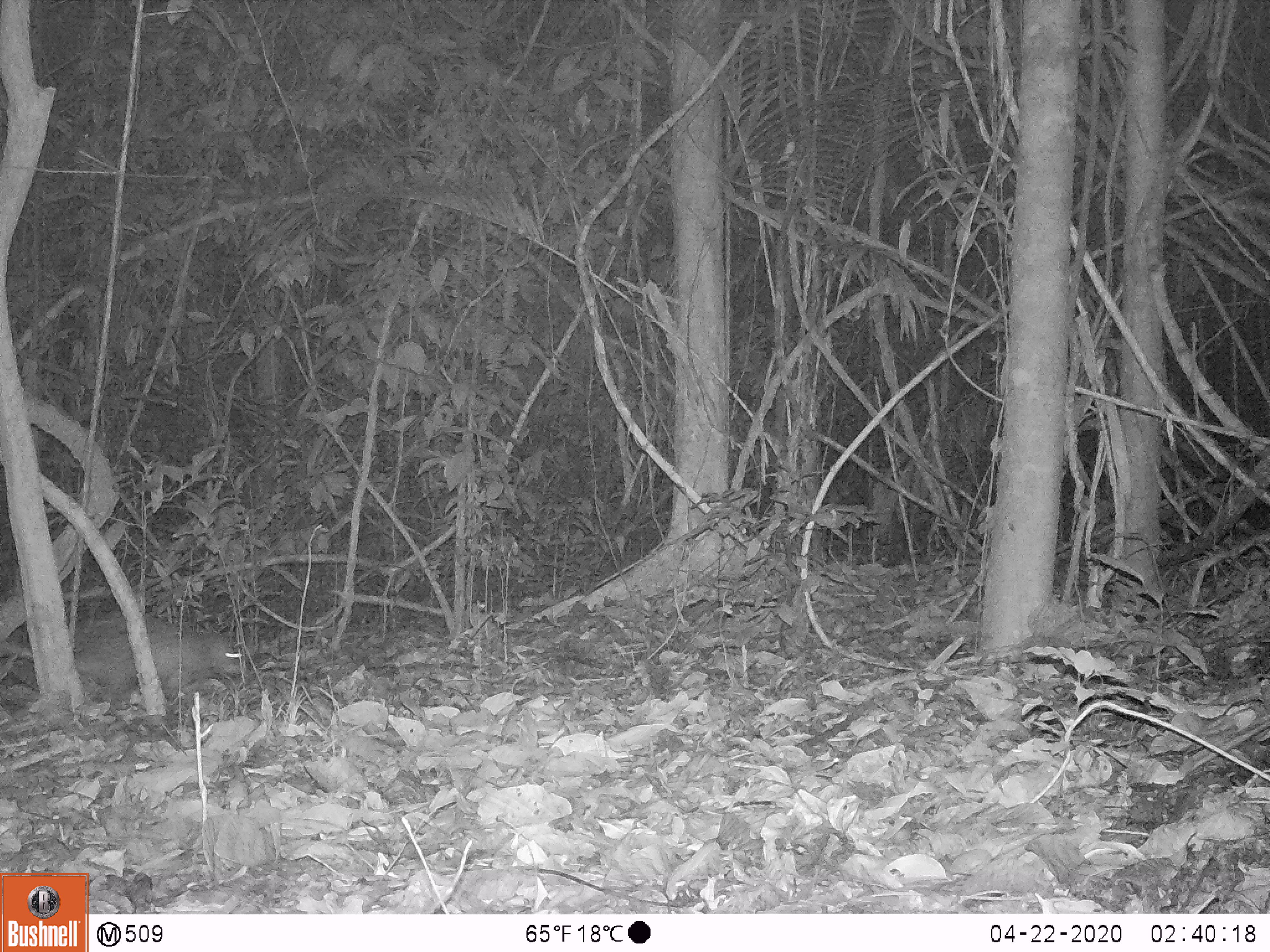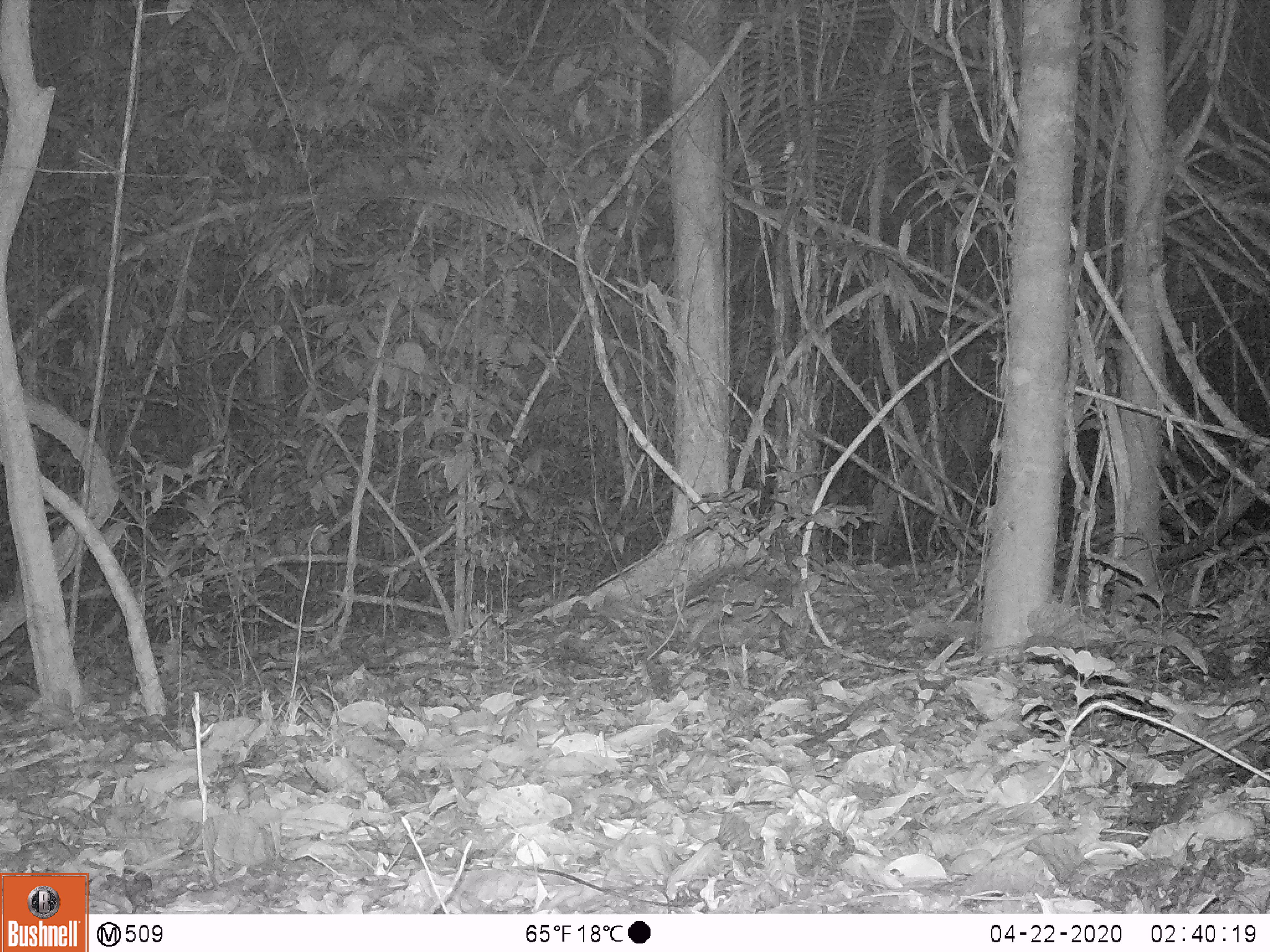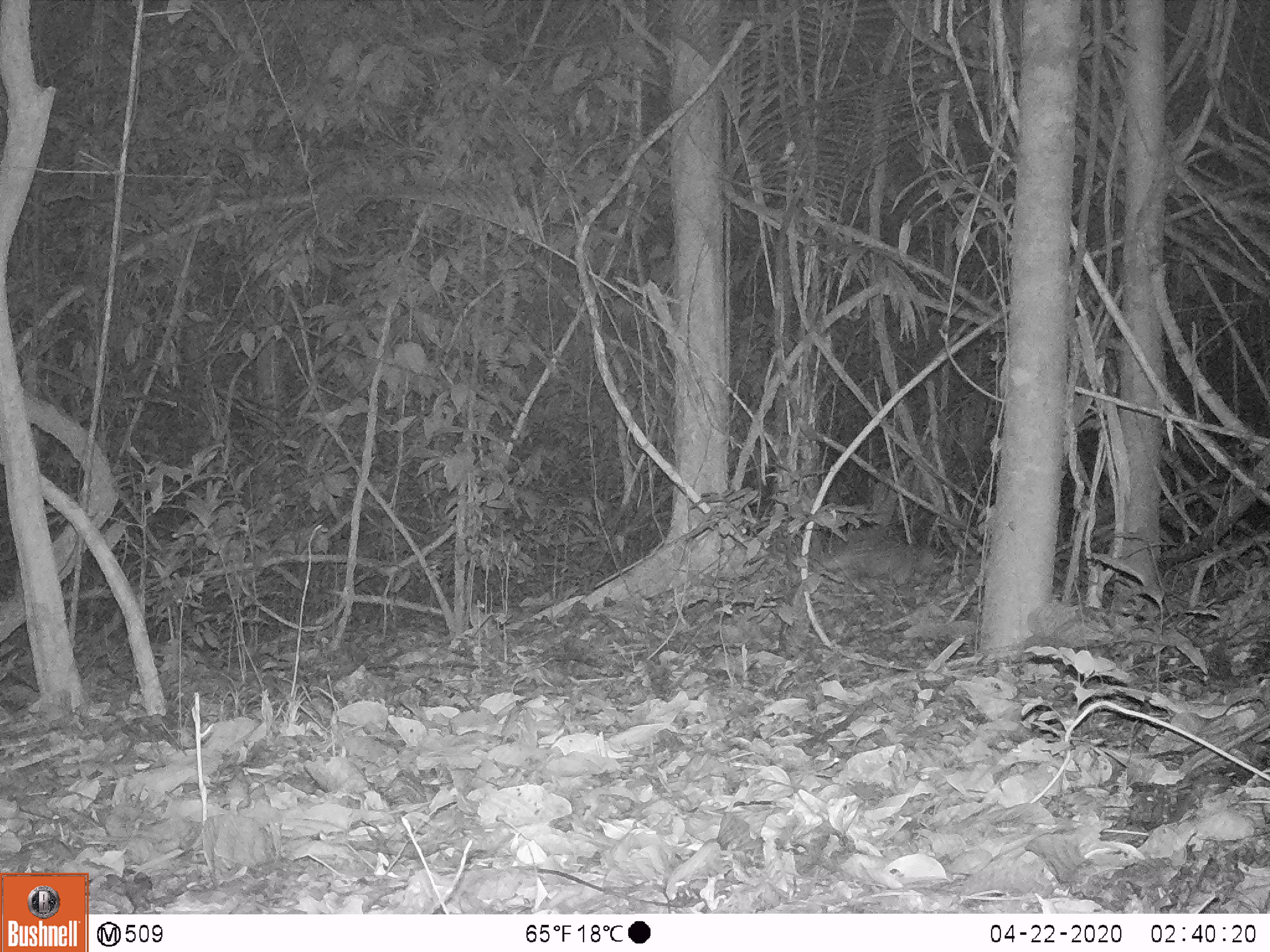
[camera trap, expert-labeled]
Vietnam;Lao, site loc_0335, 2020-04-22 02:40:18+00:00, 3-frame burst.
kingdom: Animalia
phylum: Chordata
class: Mammalia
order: Rodentia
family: Hystricidae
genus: Atherurus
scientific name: Atherurus macrourus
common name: asiatic brush-tailed porcupine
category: asiatic brush tailed porcupine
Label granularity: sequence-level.